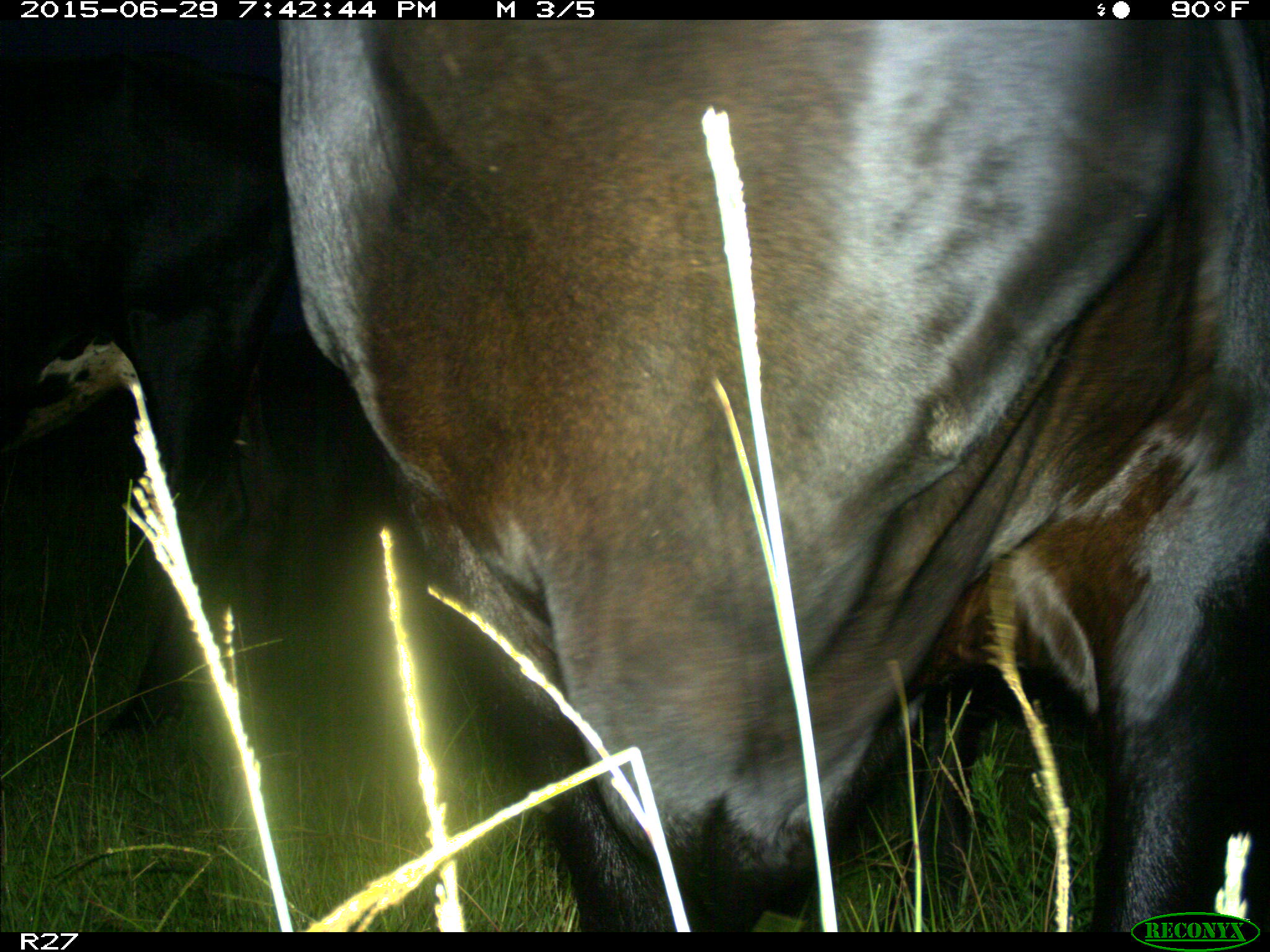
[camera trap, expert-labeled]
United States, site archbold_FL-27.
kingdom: Animalia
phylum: Chordata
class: Mammalia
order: Artiodactyla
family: Bovidae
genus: Bos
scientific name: Bos taurus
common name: domestic cow